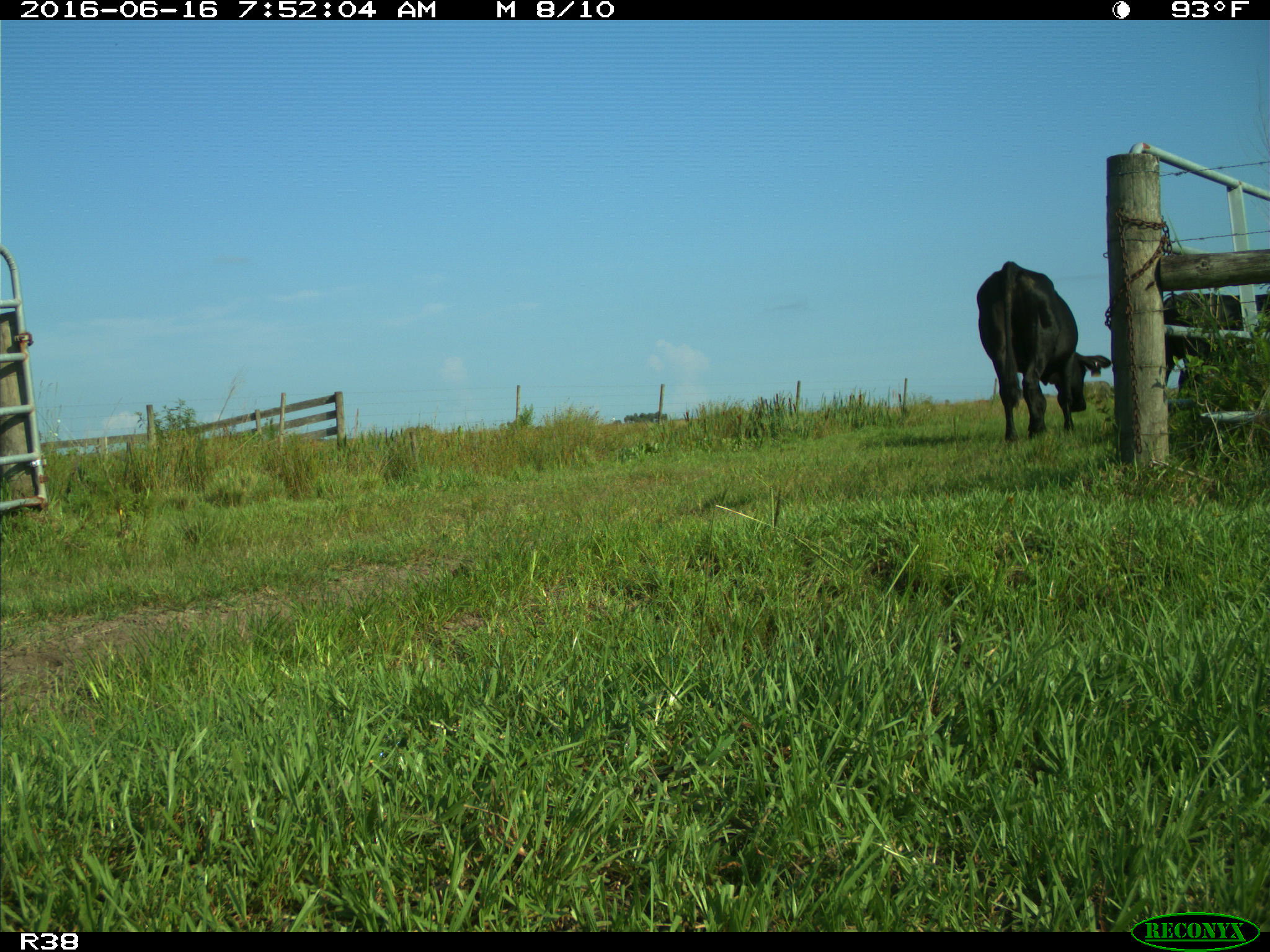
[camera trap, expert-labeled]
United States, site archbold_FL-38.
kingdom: Animalia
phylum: Chordata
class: Mammalia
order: Artiodactyla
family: Bovidae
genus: Bos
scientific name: Bos taurus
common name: domestic cow